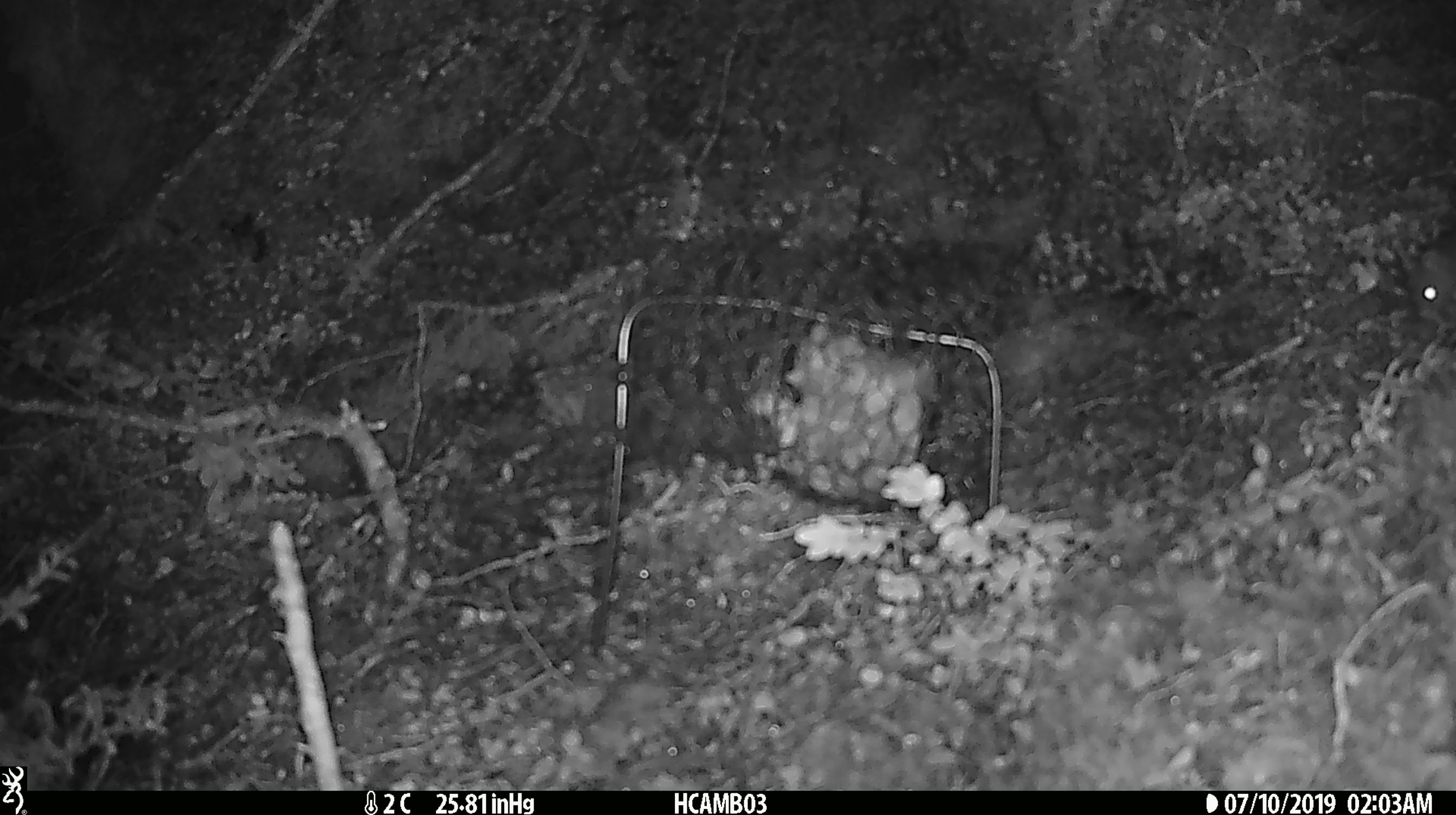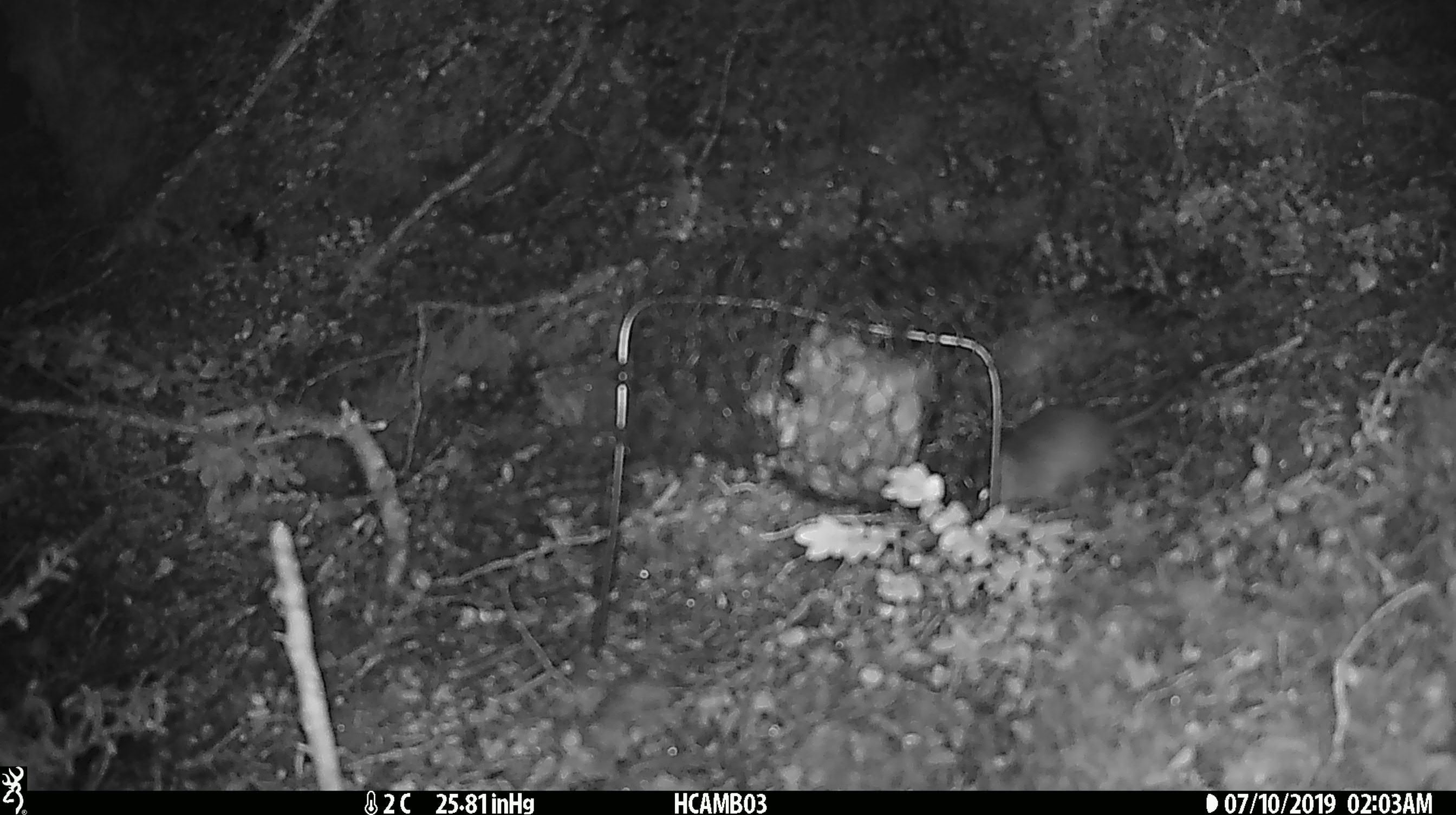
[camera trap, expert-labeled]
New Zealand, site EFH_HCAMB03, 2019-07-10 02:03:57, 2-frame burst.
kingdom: Animalia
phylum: Chordata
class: Mammalia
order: Rodentia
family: Muridae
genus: Mus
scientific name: Mus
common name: mouse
Mouse (Mus).